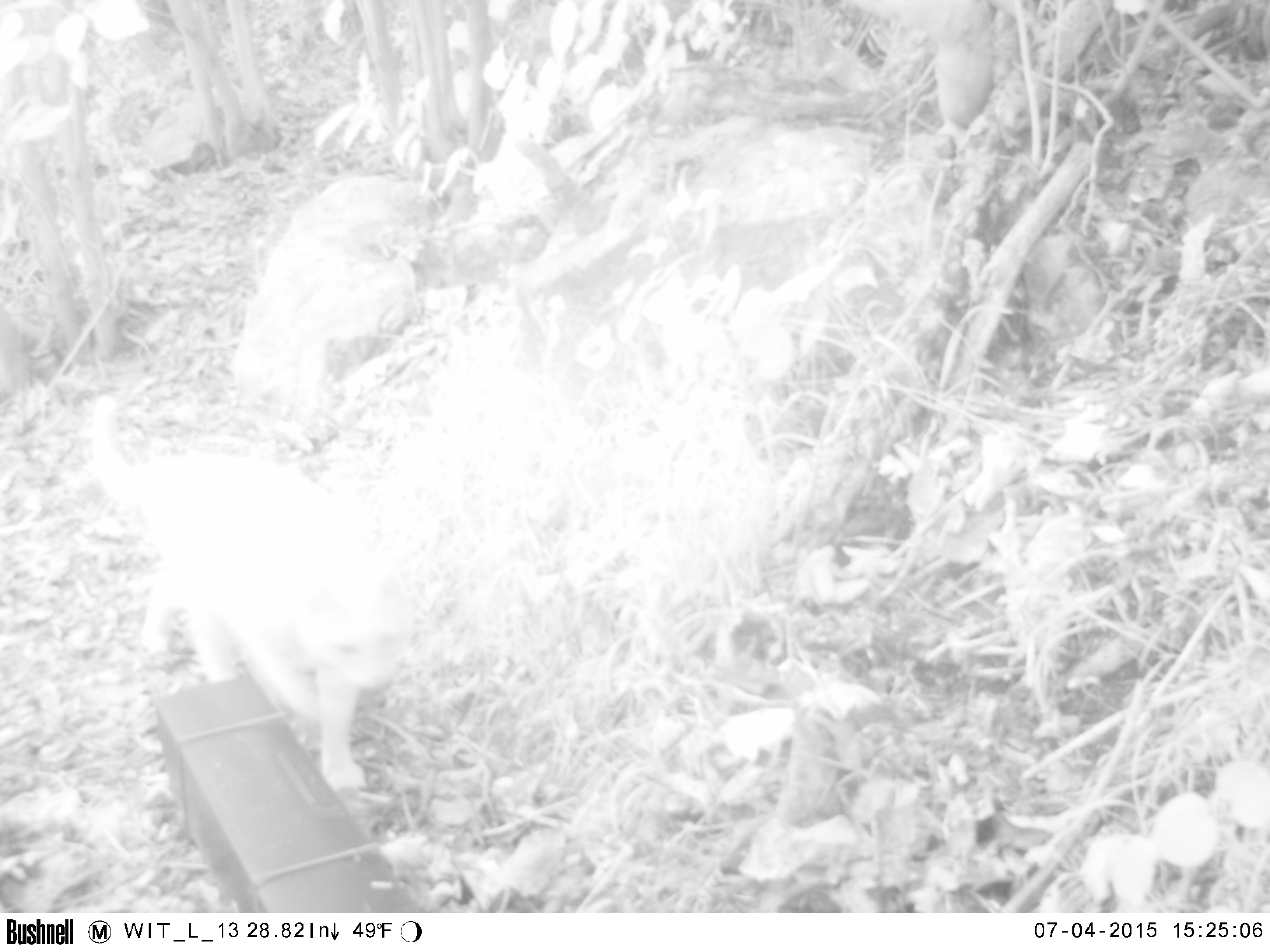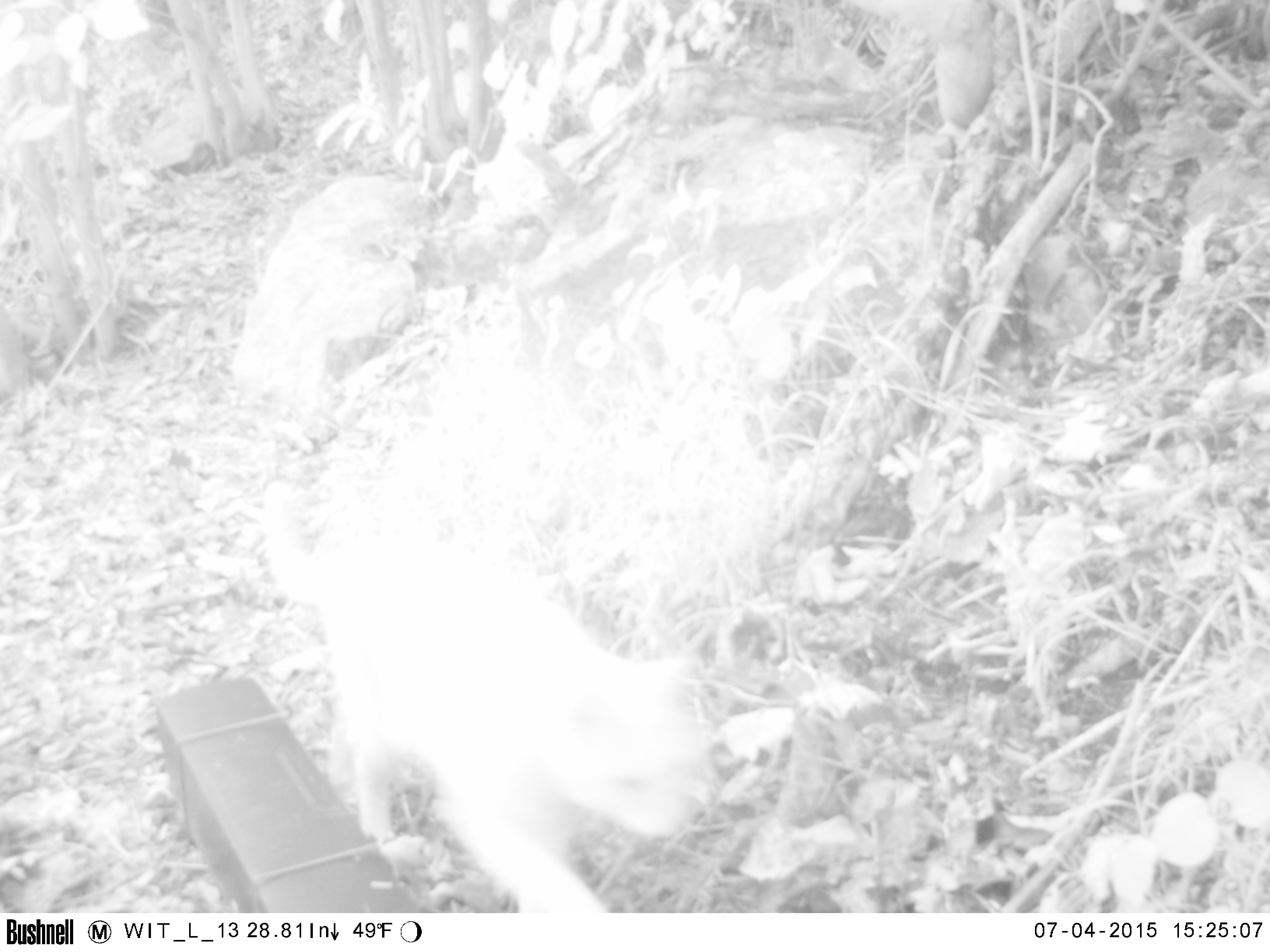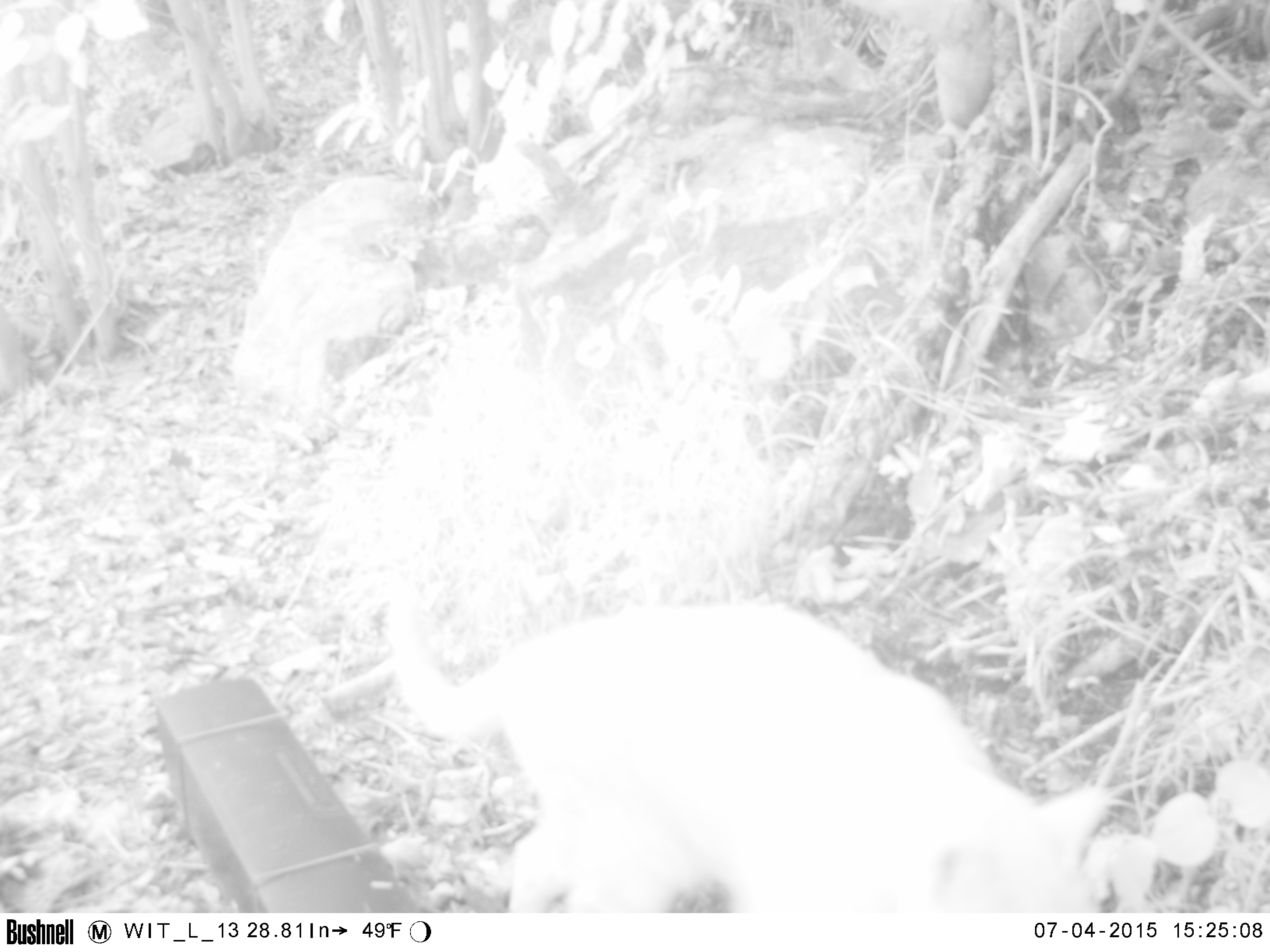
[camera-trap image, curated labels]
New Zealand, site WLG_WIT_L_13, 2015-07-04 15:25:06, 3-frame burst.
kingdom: Animalia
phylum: Chordata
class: Mammalia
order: Carnivora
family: Felidae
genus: Felis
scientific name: Felis catus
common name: domestic cat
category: cat